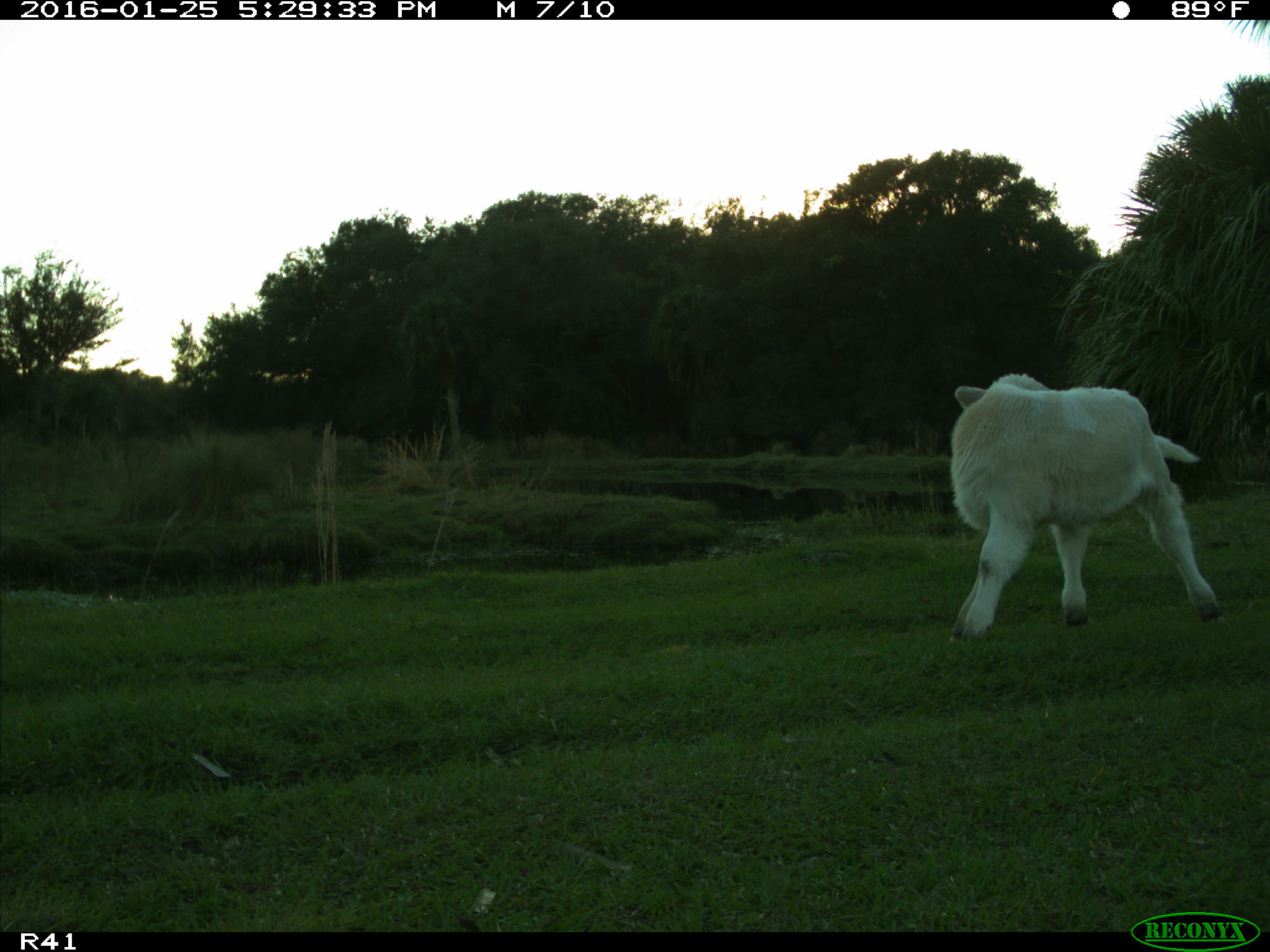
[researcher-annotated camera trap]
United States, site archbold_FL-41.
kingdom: Animalia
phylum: Chordata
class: Mammalia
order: Artiodactyla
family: Bovidae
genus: Bos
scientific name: Bos taurus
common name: domestic cow